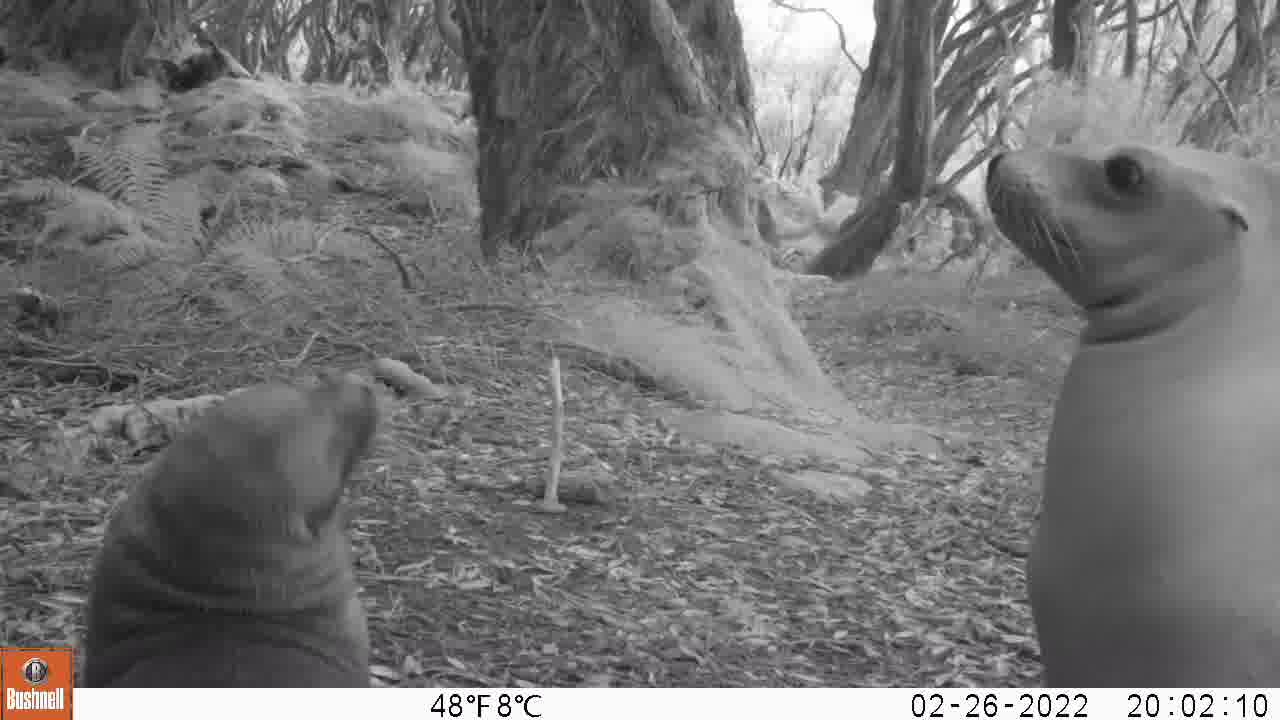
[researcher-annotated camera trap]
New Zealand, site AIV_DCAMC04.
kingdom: Animalia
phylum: Chordata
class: Mammalia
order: Carnivora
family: Otariidae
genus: Phocarctos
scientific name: Phocarctos hookeri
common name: new zealand sea lion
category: sealion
Sealion (new zealand sea lion) (Phocarctos hookeri).